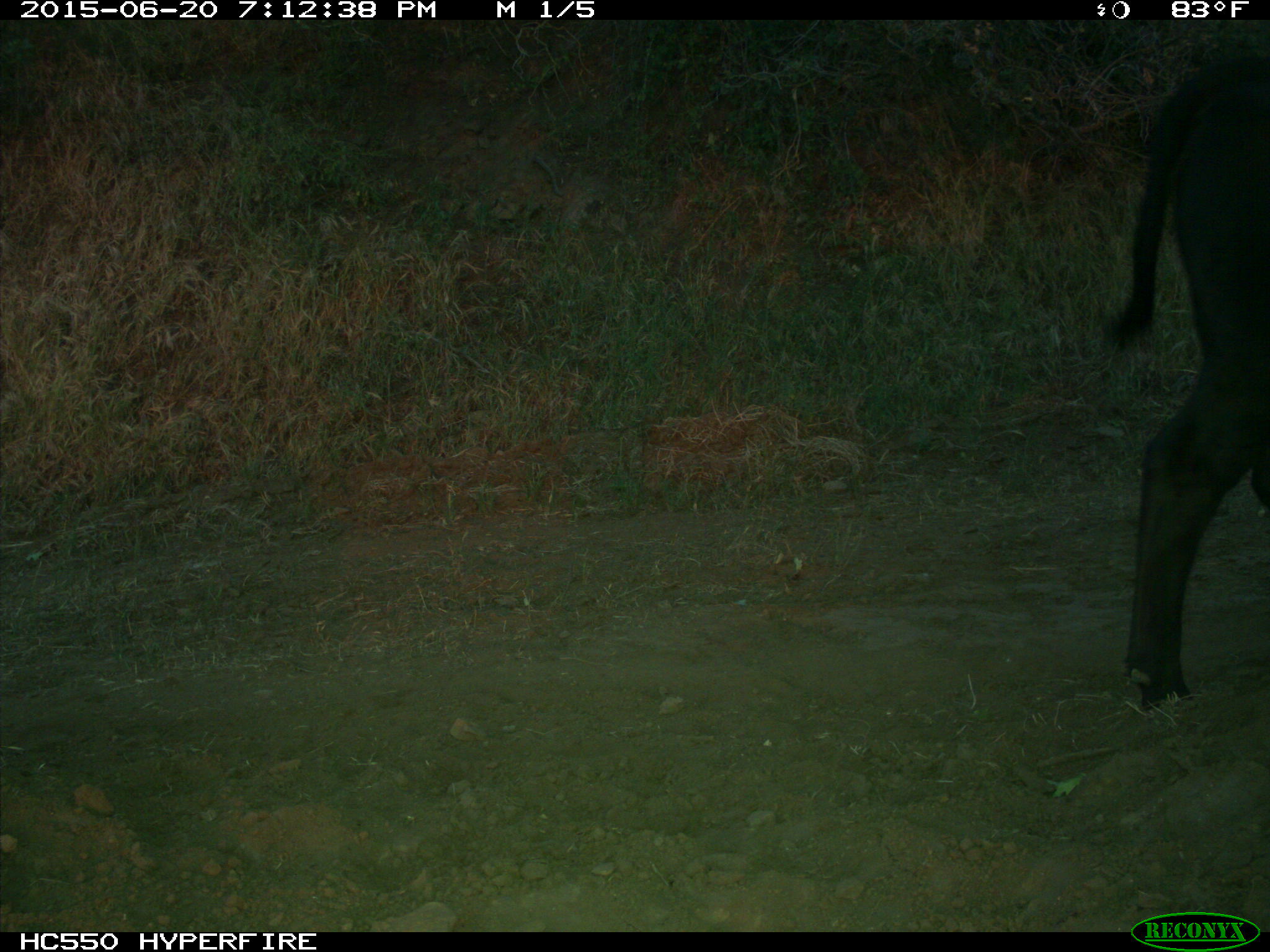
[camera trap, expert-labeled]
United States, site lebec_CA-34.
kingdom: Animalia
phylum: Chordata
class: Mammalia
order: Artiodactyla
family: Bovidae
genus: Bos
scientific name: Bos taurus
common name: domestic cow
Bos taurus (domestic cow).